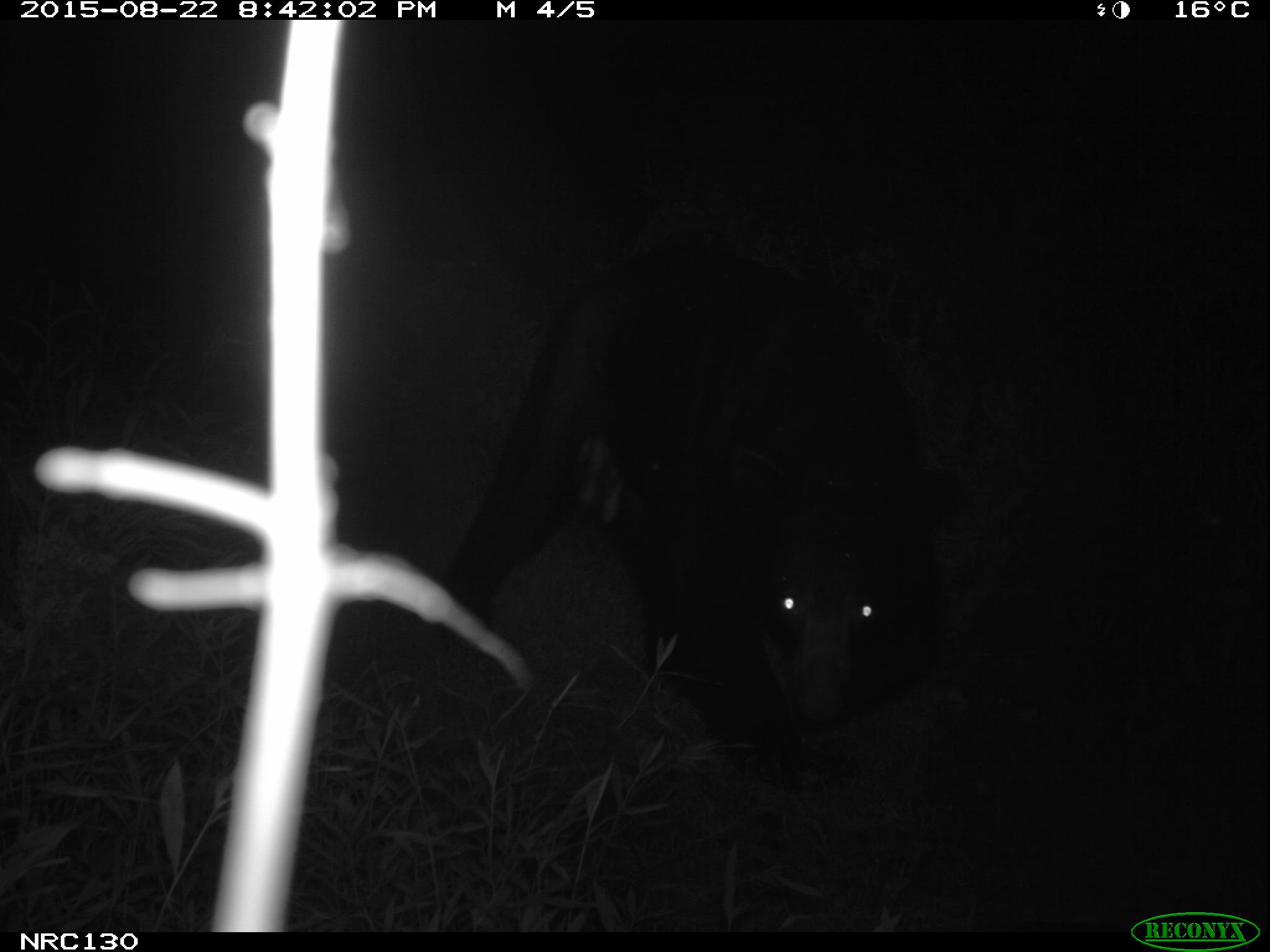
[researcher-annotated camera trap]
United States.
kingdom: Animalia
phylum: Chordata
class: Mammalia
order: Carnivora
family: Ursidae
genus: Ursus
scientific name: Ursus americanus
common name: american black bear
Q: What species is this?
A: American Black Bear (Ursus americanus).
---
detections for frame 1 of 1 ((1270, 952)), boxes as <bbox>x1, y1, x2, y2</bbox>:
American Black Bear: <bbox>743, 526, 931, 758</bbox>